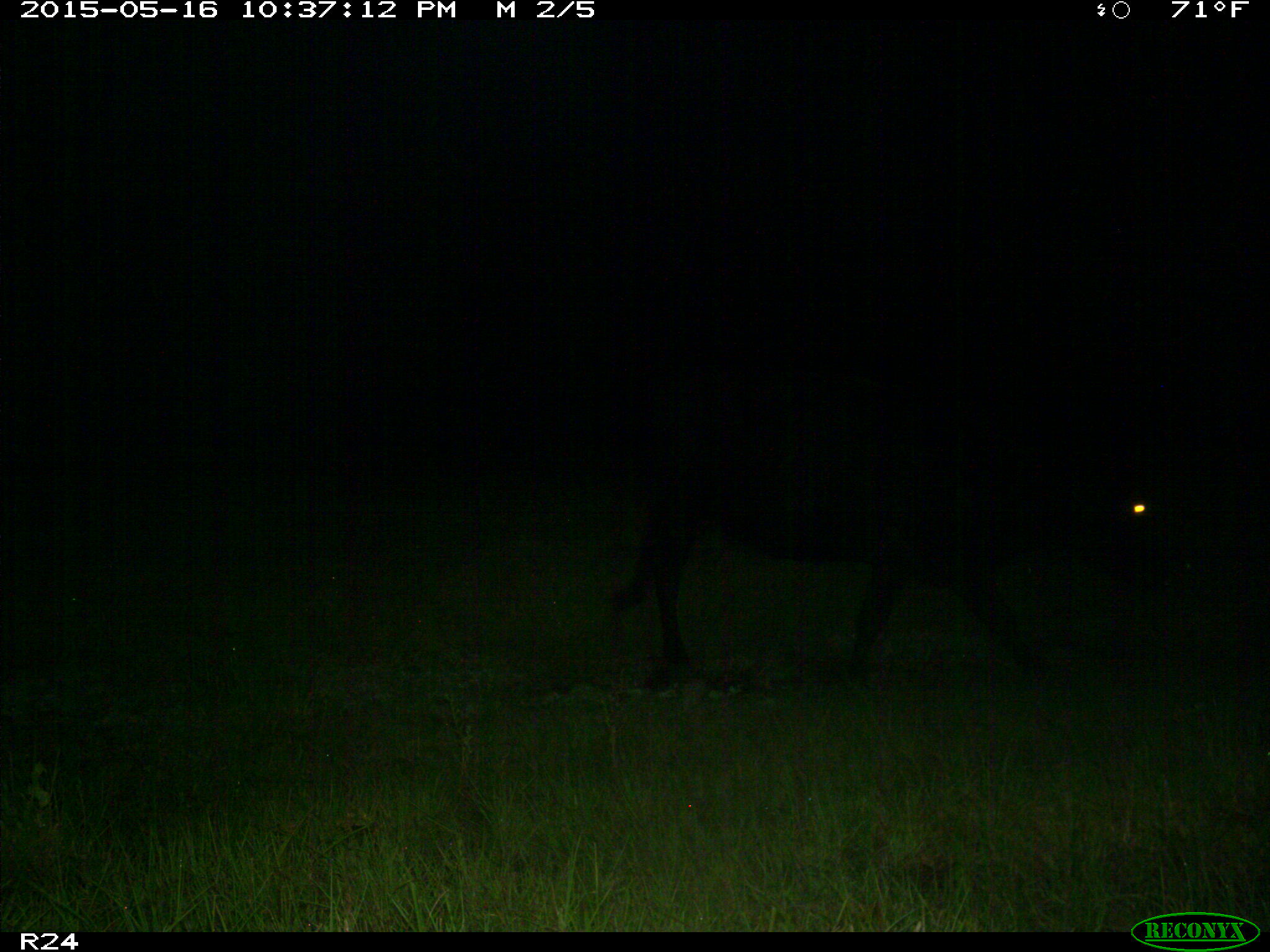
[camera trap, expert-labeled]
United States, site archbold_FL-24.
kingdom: Animalia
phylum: Chordata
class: Mammalia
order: Artiodactyla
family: Bovidae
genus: Bos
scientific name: Bos taurus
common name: domestic cow